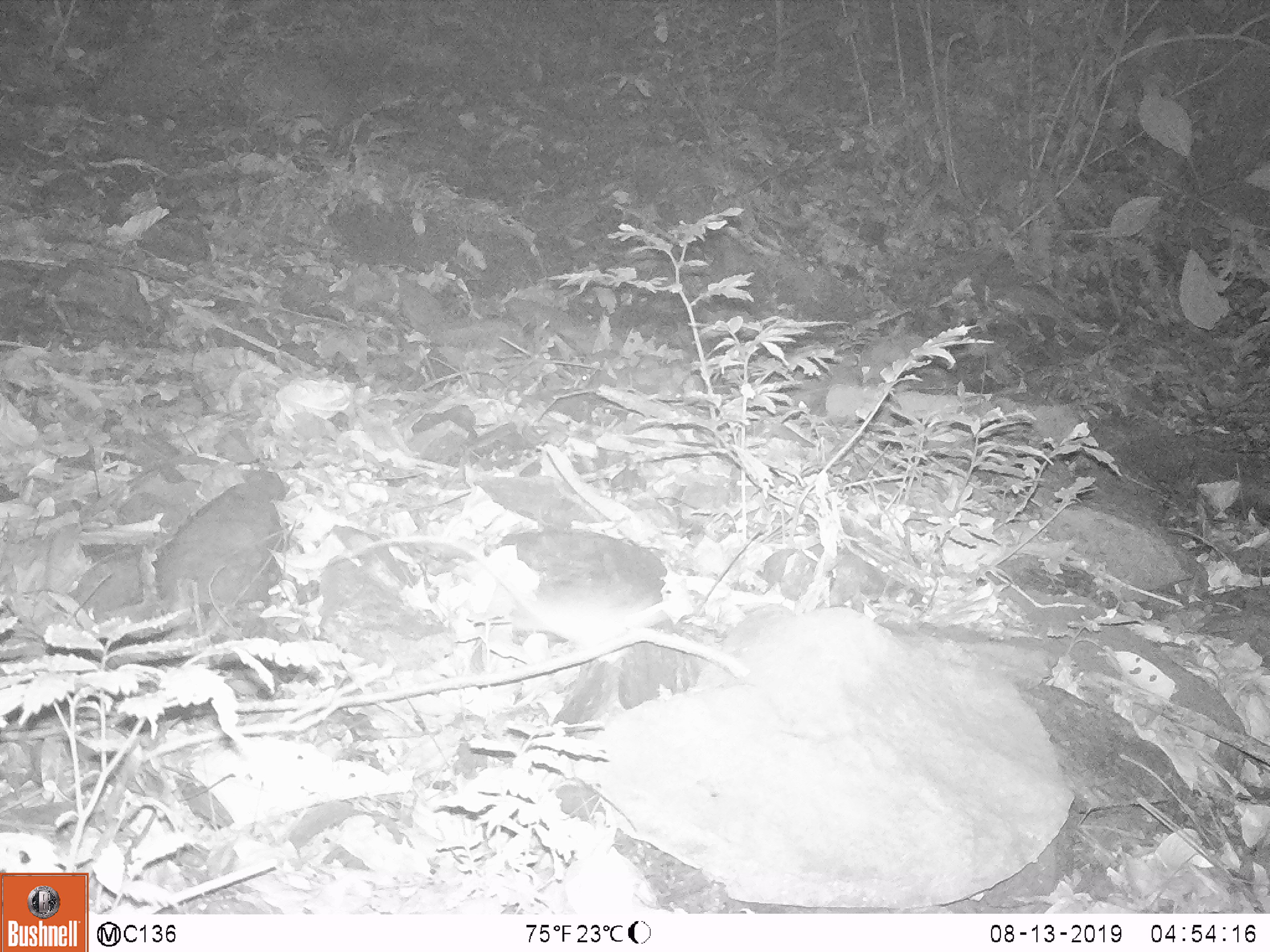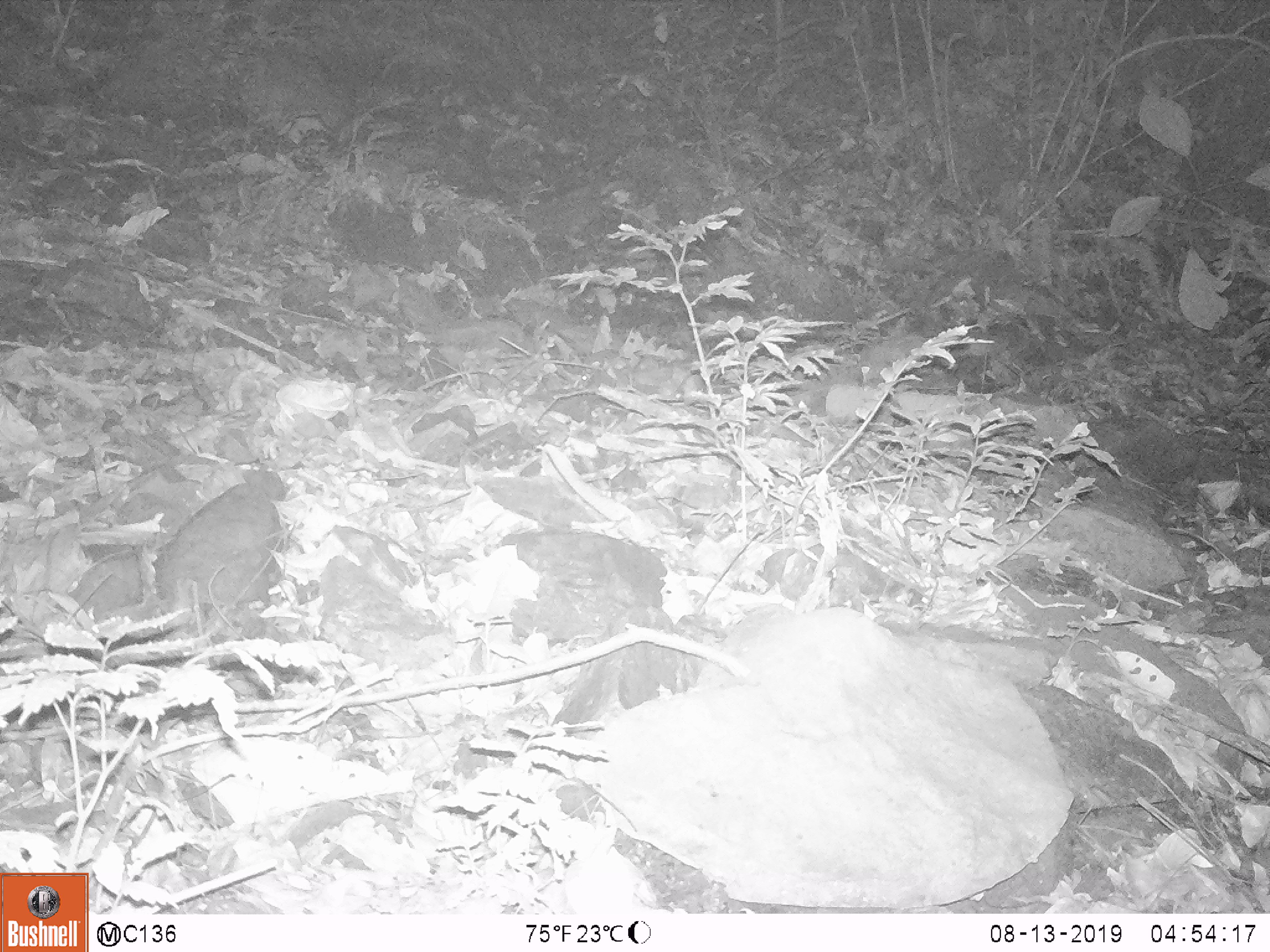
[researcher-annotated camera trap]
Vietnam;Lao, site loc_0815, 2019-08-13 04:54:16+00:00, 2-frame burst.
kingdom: Animalia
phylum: Chordata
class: Mammalia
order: Rodentia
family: Muridae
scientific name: Muridae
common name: old-world mice and rats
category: unidentified murid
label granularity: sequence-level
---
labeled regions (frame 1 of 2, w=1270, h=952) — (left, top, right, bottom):
unidentified murid: (327, 531, 649, 643)